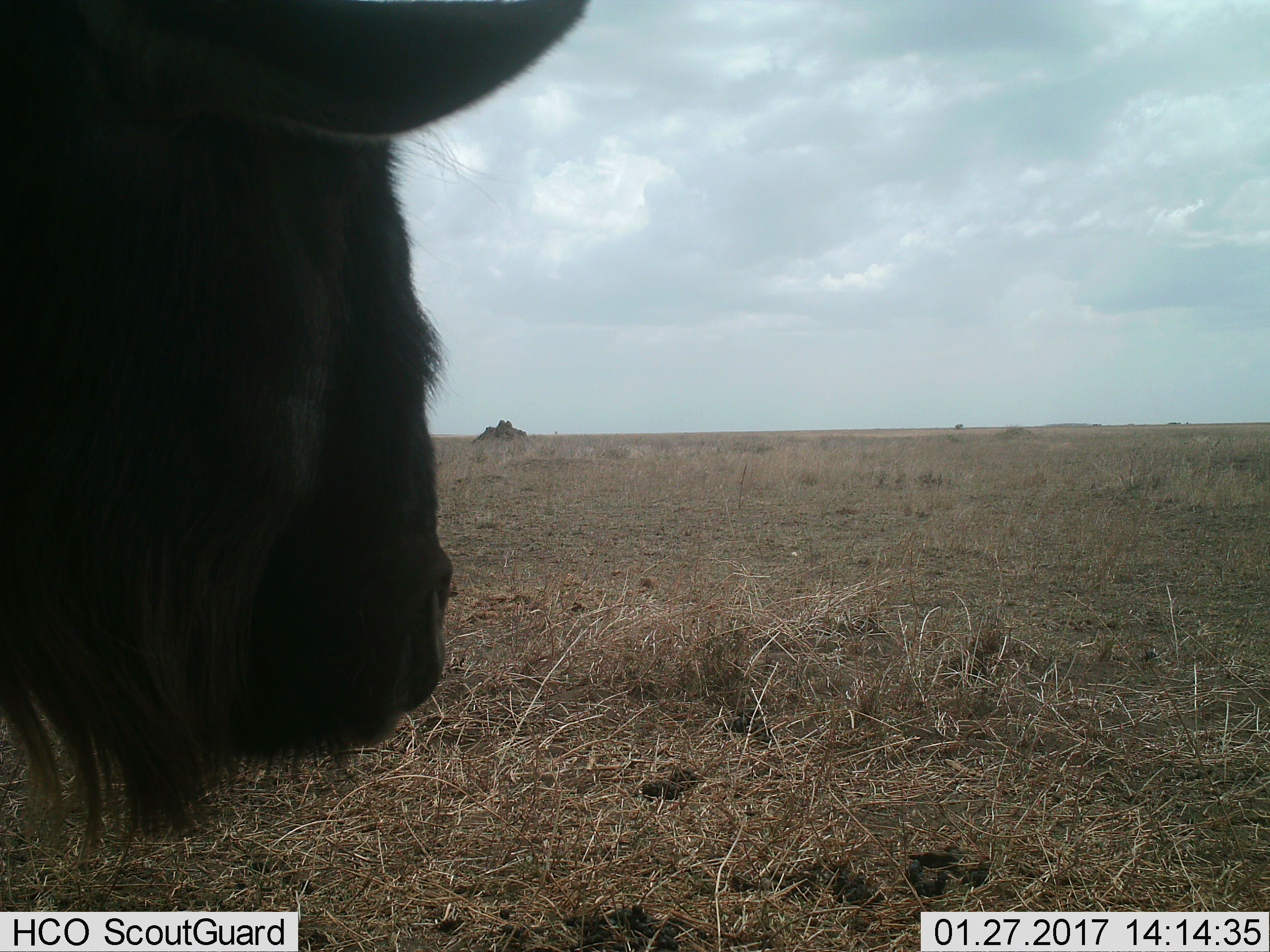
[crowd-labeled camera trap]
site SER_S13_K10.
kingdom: Animalia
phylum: Chordata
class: Mammalia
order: Artiodactyla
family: Bovidae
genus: Connochaetes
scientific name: Connochaetes taurinus taurinus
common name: blue wildebeest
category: wildebeestblue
Wildebeestblue (blue wildebeest) (Connochaetes taurinus taurinus), count 1. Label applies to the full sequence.